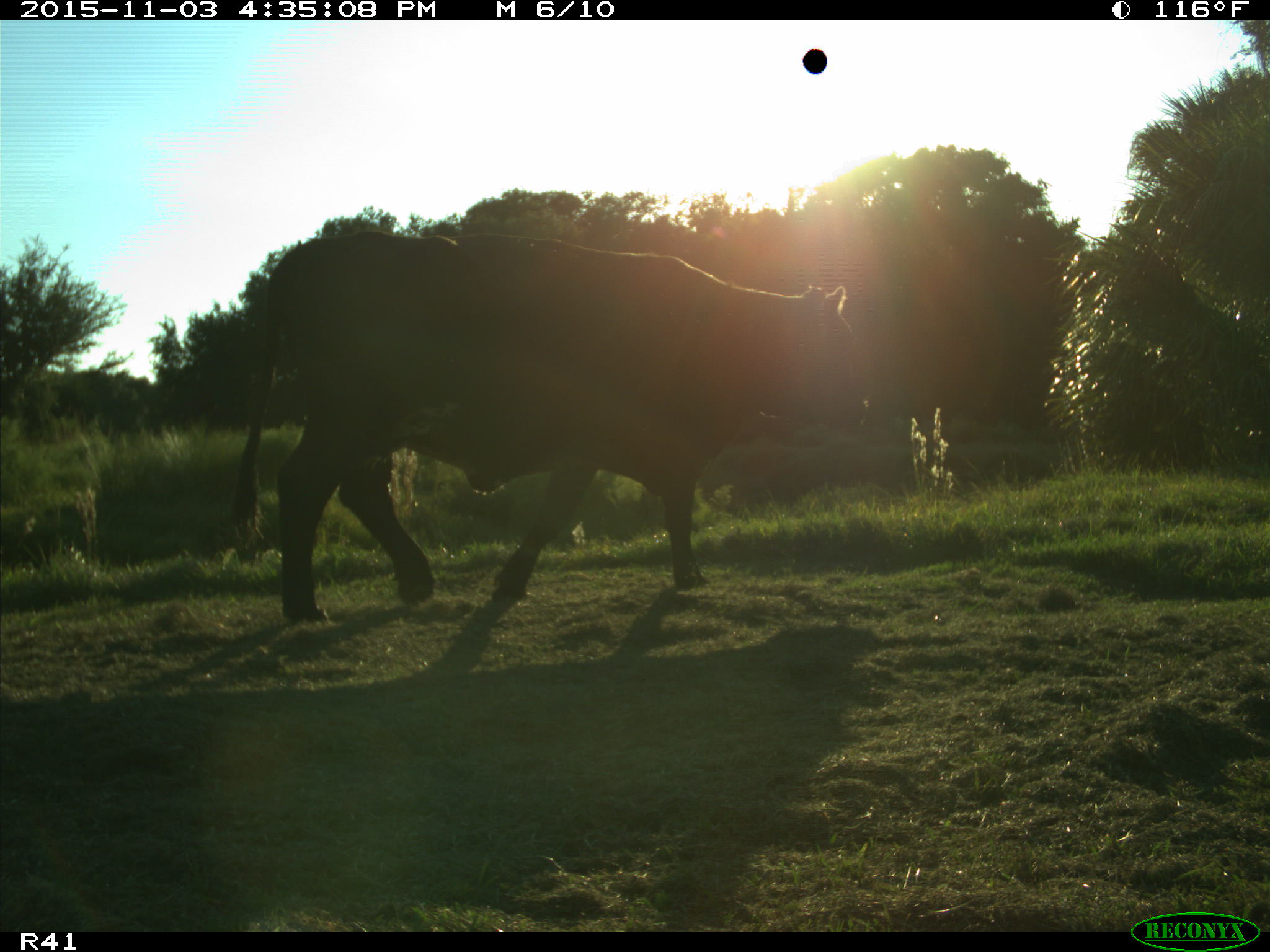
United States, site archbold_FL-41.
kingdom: Animalia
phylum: Chordata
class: Mammalia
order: Artiodactyla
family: Bovidae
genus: Bos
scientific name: Bos taurus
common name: domestic cow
Bos taurus (domestic cow).